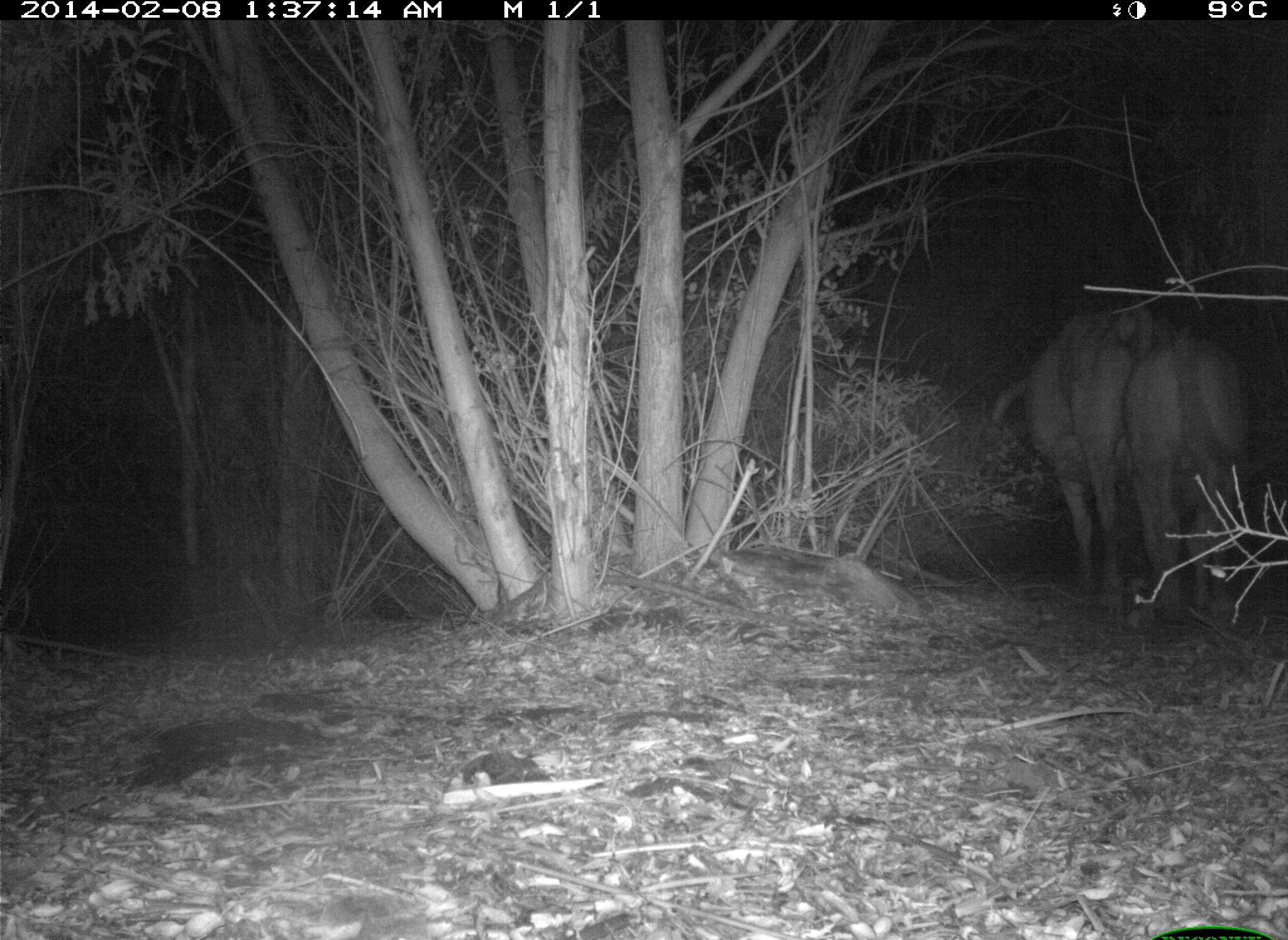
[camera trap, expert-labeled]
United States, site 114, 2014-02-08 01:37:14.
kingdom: Animalia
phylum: Chordata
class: Mammalia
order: Artiodactyla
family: Bovidae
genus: Bos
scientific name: Bos taurus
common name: cow